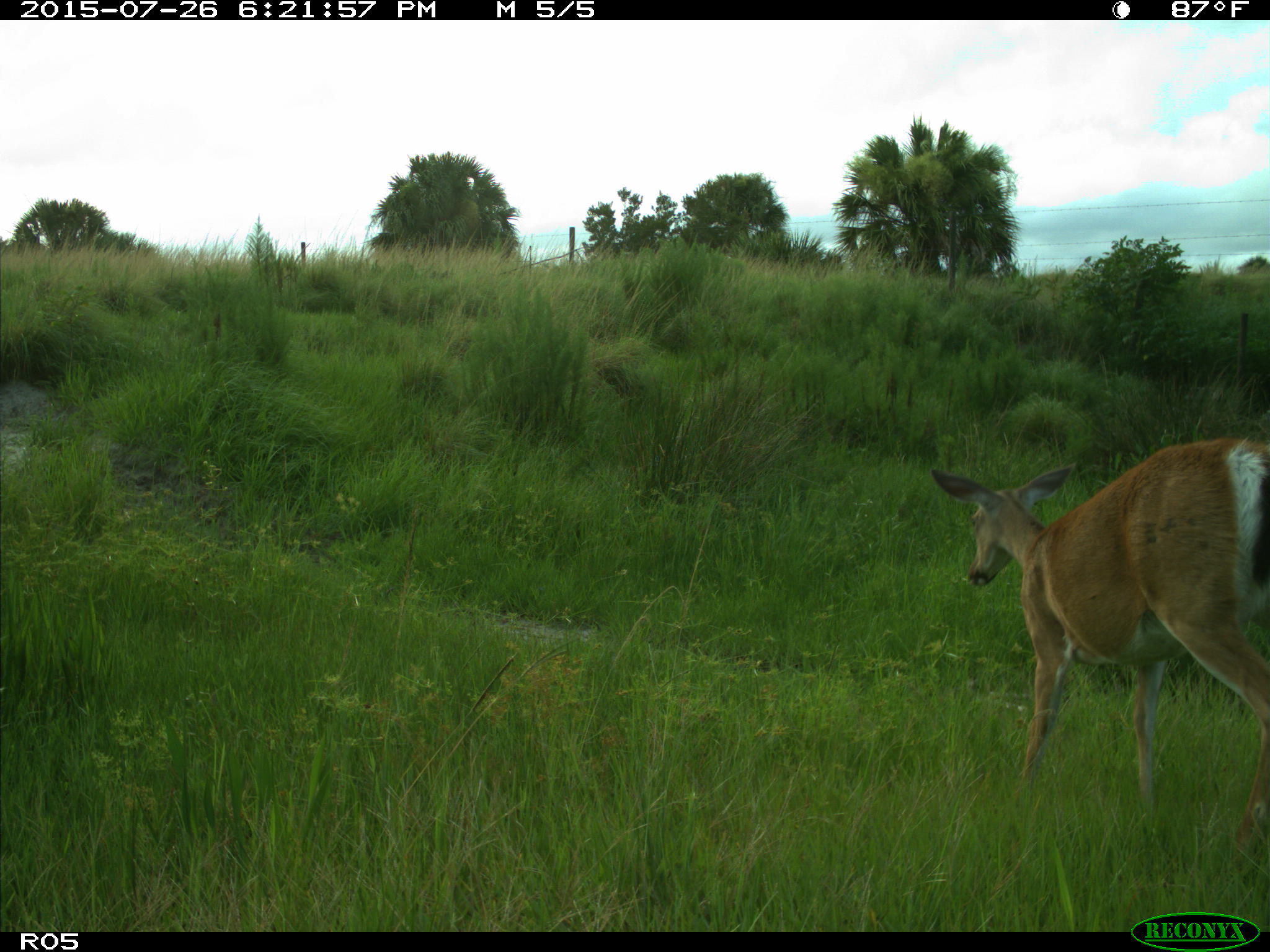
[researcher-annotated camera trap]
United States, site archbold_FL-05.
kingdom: Animalia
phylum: Chordata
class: Mammalia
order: Artiodactyla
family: Cervidae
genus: Odocoileus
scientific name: Odocoileus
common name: deer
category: unidentified deer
Unidentified deer (deer) (Odocoileus).